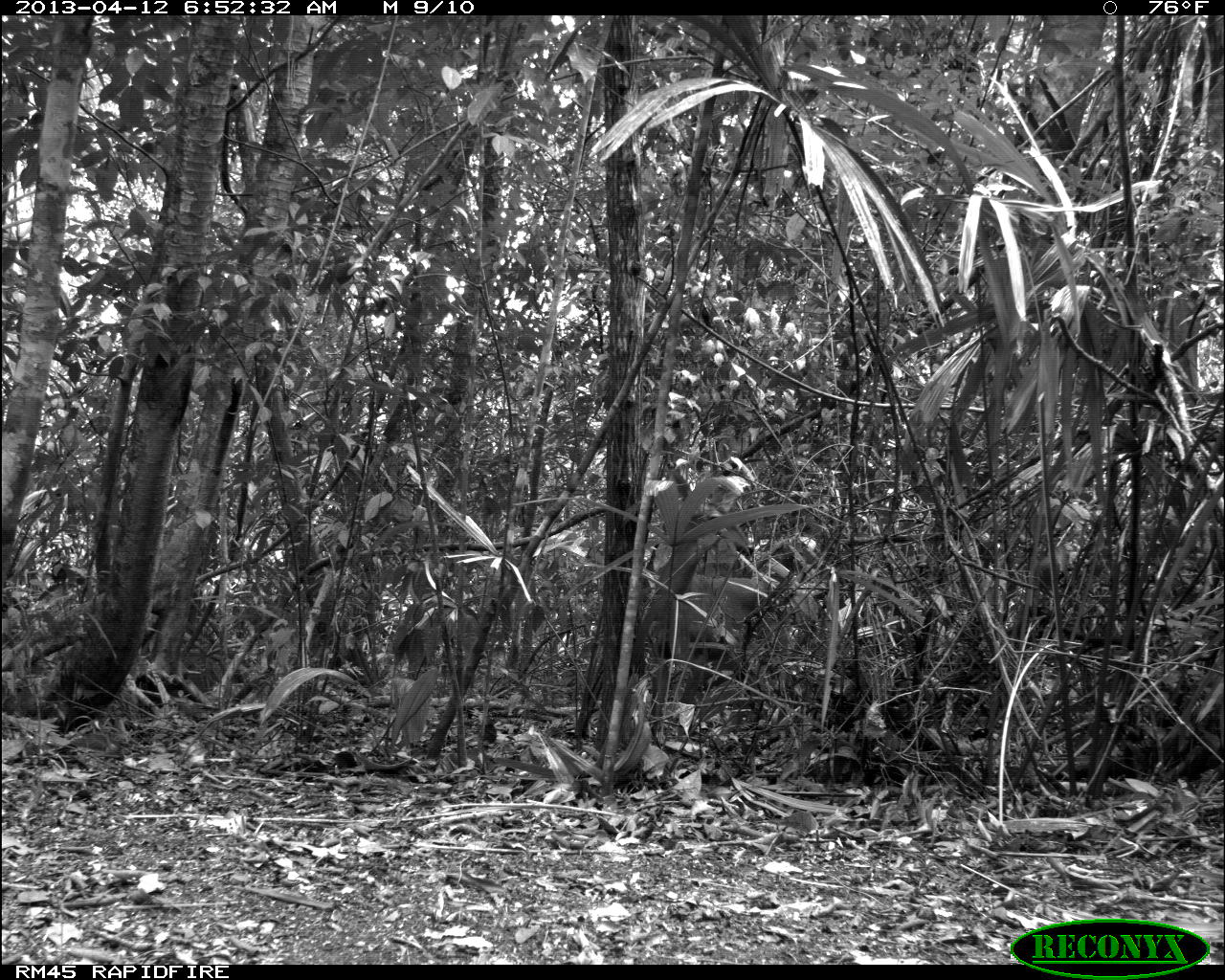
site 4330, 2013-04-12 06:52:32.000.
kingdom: Animalia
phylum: Chordata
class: Mammalia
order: Artiodactyla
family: Cervidae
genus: Odocoileus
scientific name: Odocoileus virginianus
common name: white-tailed deer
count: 1